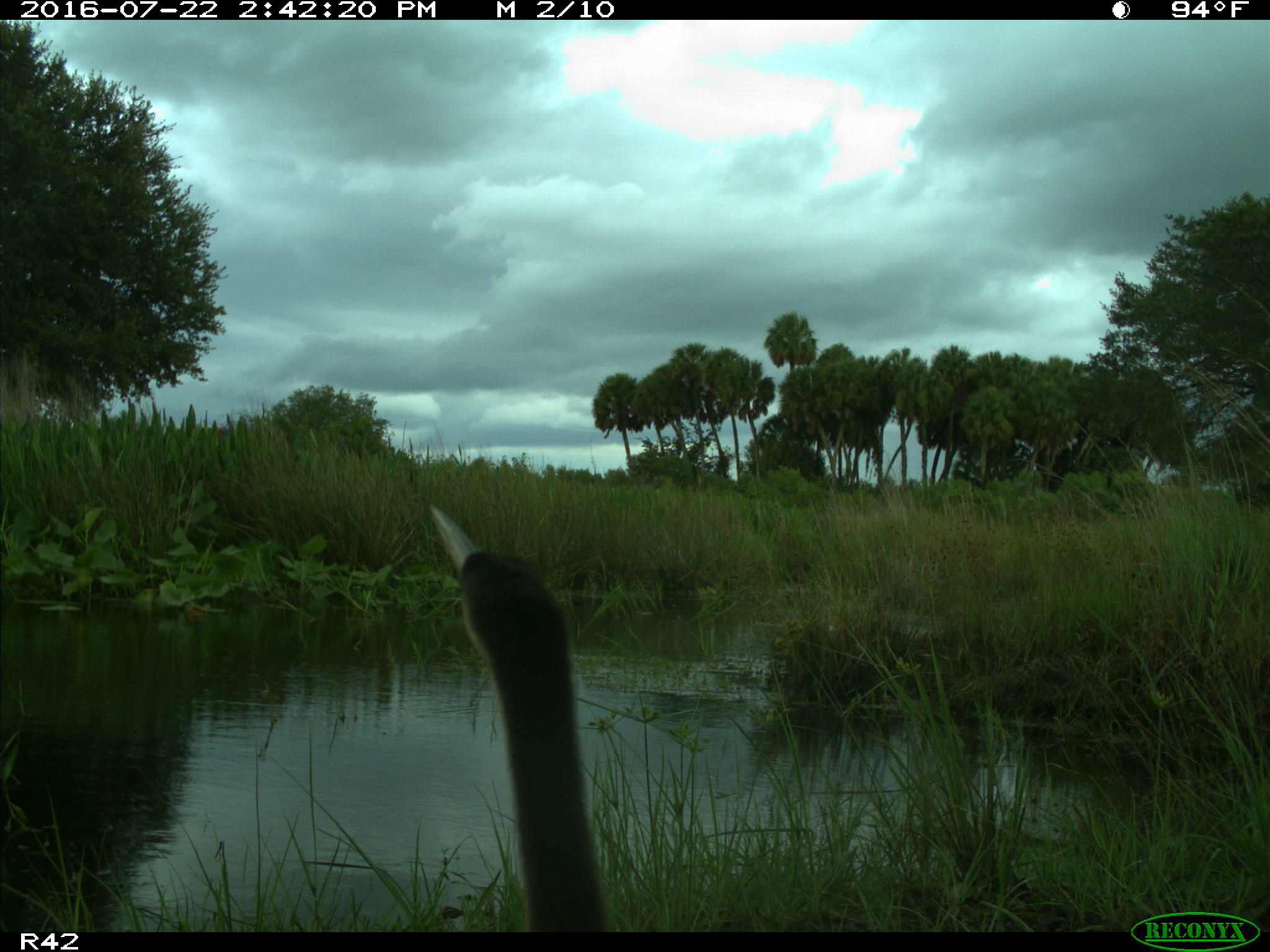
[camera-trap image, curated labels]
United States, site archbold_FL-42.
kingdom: Animalia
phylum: Chordata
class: Aves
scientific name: Aves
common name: birds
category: unidentified bird